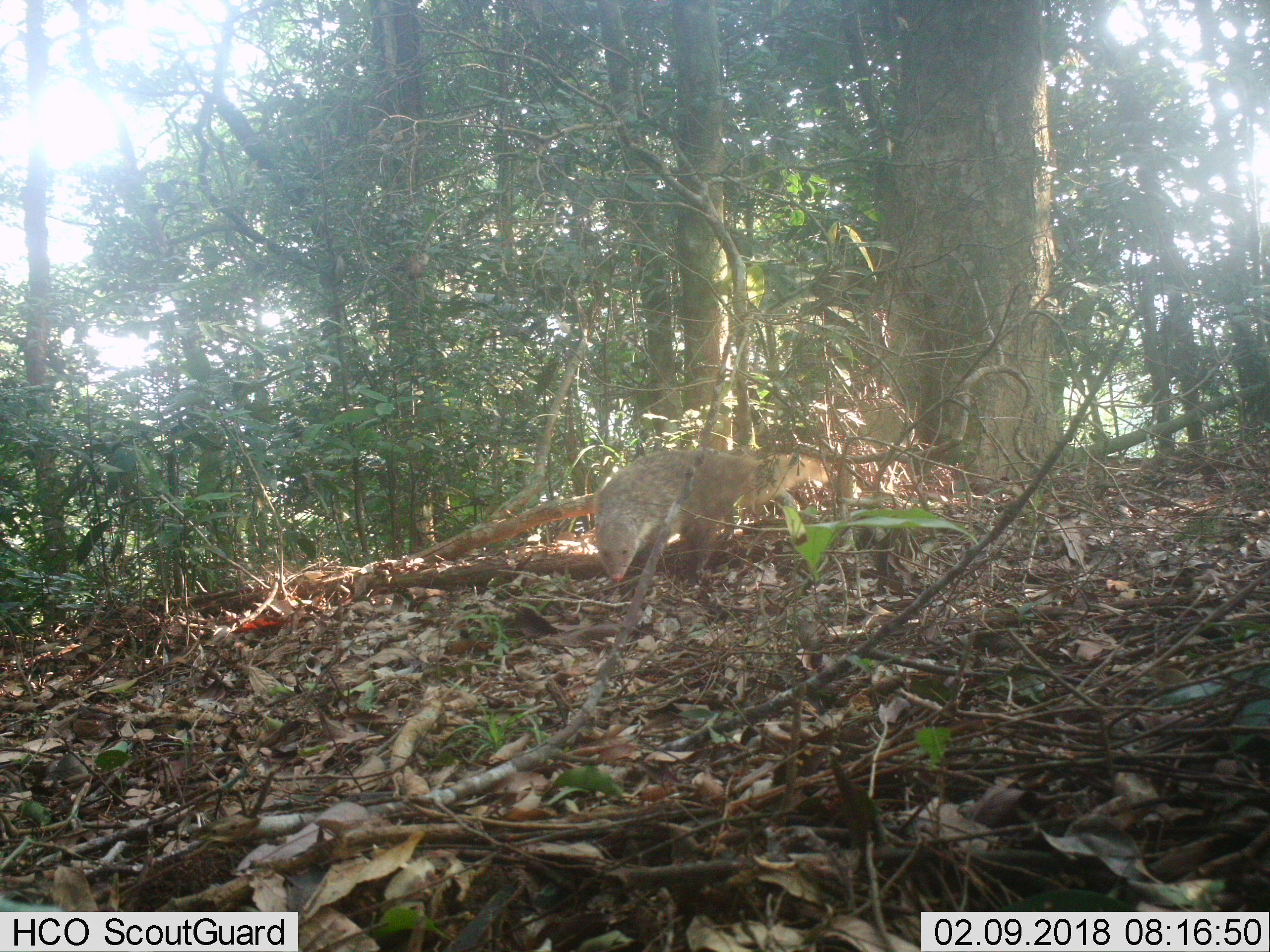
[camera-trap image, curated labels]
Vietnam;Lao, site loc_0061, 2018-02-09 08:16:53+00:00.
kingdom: Animalia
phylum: Chordata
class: Mammalia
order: Carnivora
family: Herpestidae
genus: Urva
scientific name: Urva urva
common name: crab-eating mongoose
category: crab eating mongoose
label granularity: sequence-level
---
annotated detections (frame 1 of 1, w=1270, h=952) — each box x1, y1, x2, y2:
crab eating mongoose: 594, 448, 831, 582